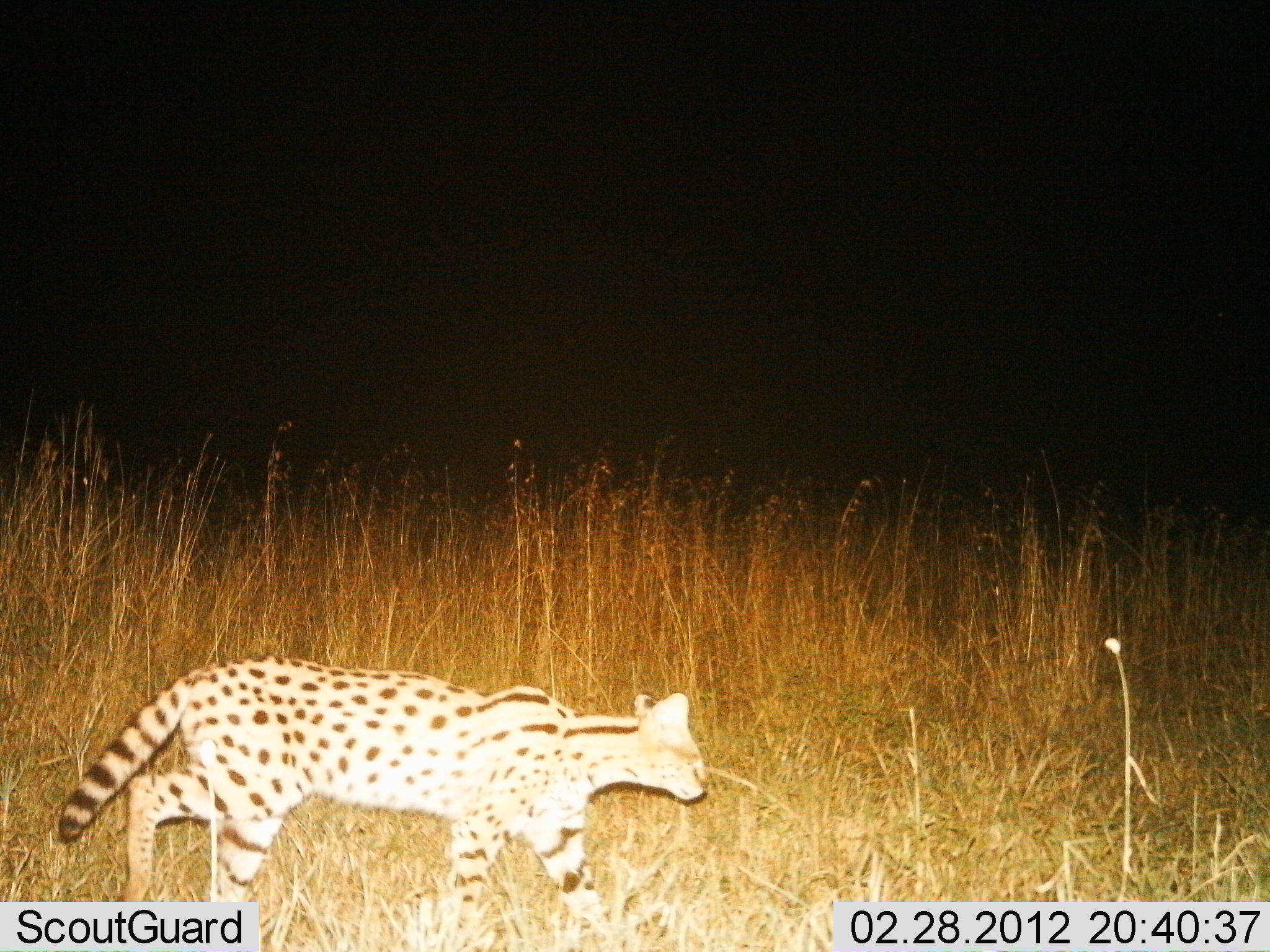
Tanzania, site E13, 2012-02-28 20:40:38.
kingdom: Animalia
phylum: Chordata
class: Mammalia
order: Carnivora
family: Felidae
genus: Leptailurus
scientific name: Leptailurus serval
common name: serval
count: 1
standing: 0%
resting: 0%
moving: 100%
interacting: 0%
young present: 0%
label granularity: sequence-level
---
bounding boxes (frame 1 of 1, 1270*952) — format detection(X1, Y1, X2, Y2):
animal: detection(55, 658, 708, 950)